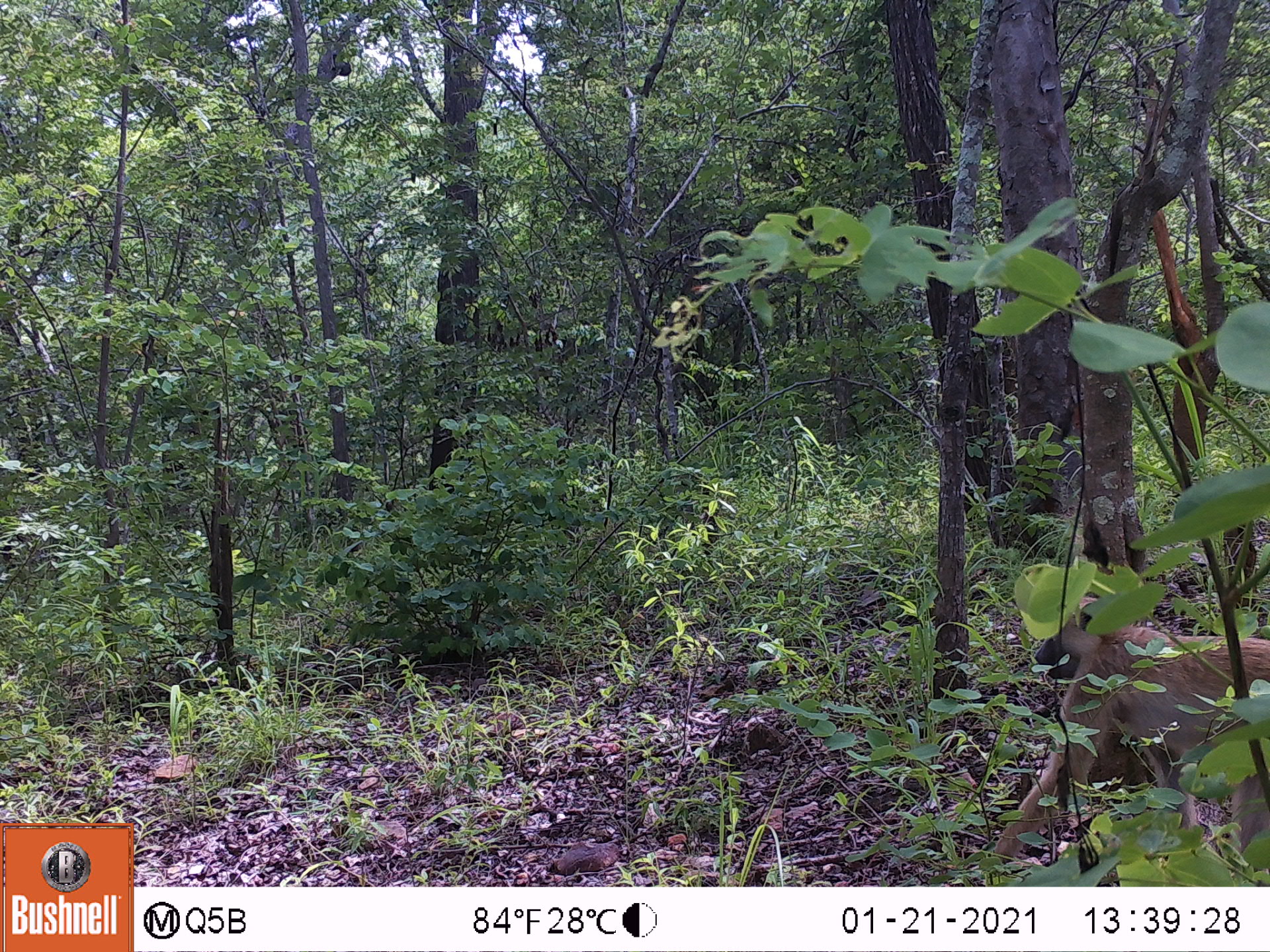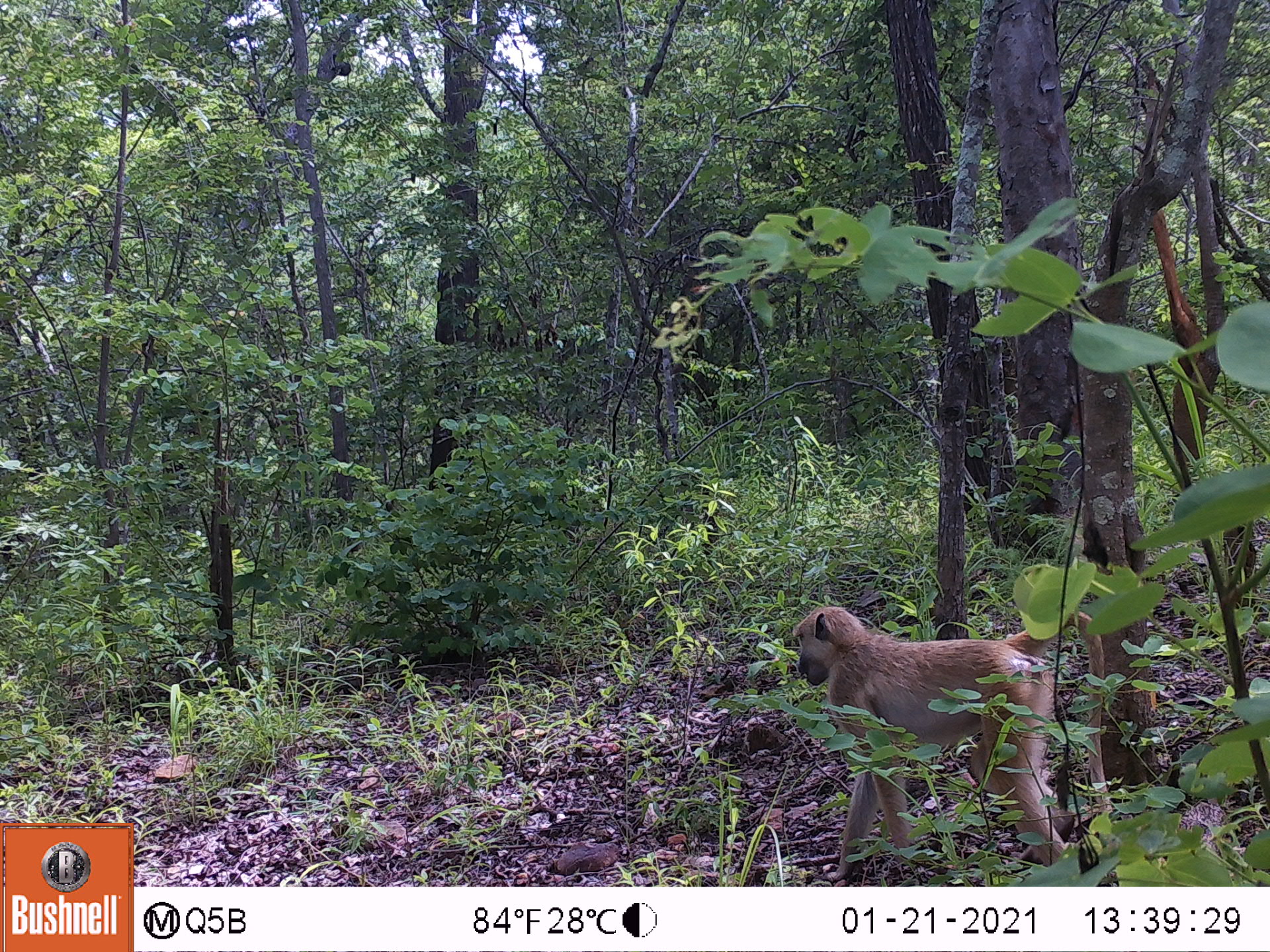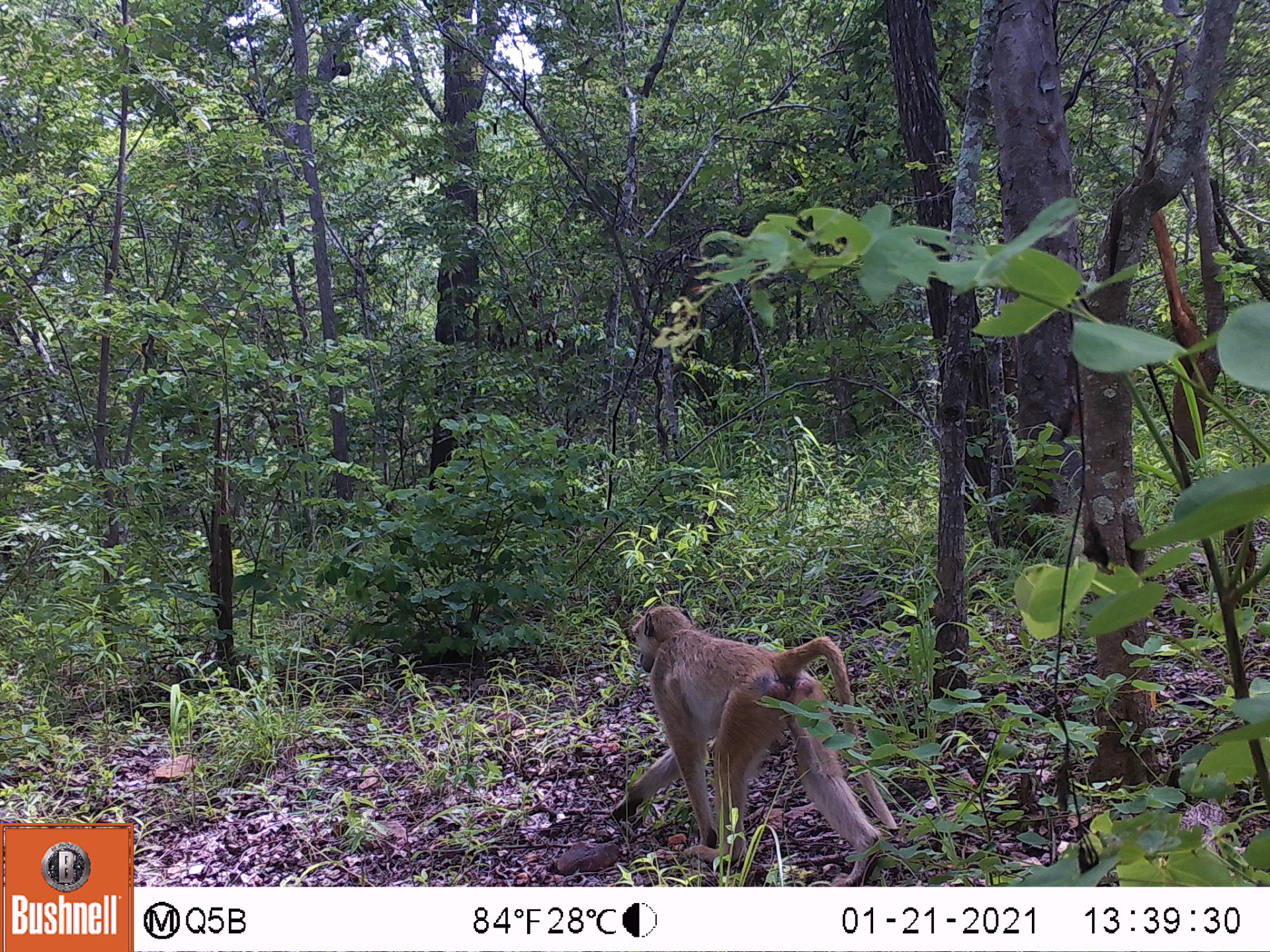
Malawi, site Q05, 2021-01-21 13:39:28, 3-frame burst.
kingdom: Animalia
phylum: Chordata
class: Mammalia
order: Primates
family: Cercopithecidae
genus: Papio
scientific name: Papio cynocephalus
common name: yellow baboon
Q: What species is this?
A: Yellow baboon (Papio cynocephalus).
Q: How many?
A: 1.